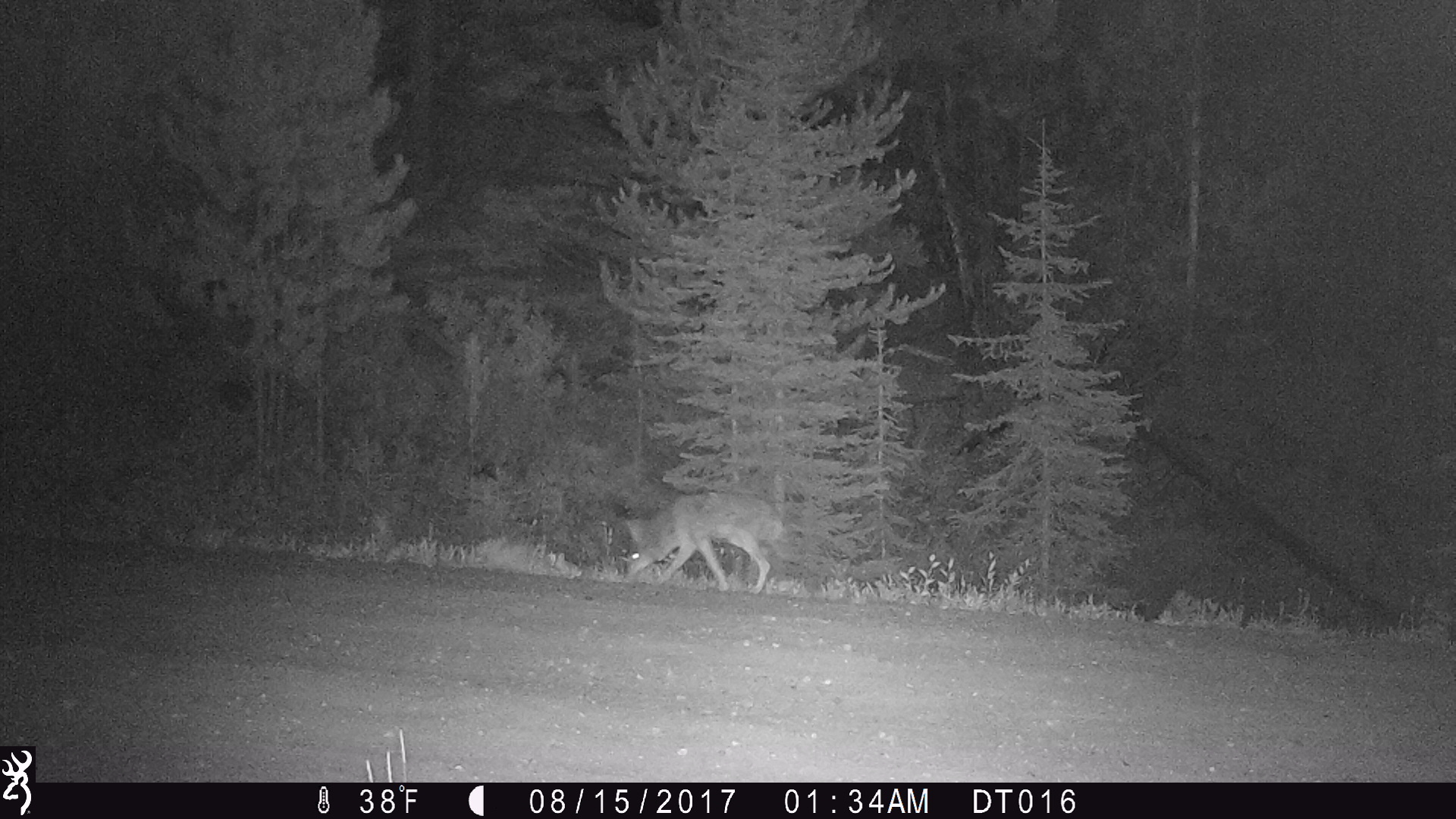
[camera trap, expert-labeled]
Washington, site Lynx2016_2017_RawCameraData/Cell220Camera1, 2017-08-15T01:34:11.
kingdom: Animalia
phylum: Chordata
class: Mammalia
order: Carnivora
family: Canidae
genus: Canis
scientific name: Canis latrans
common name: coyote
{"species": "Canis latrans (coyote)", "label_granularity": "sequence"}